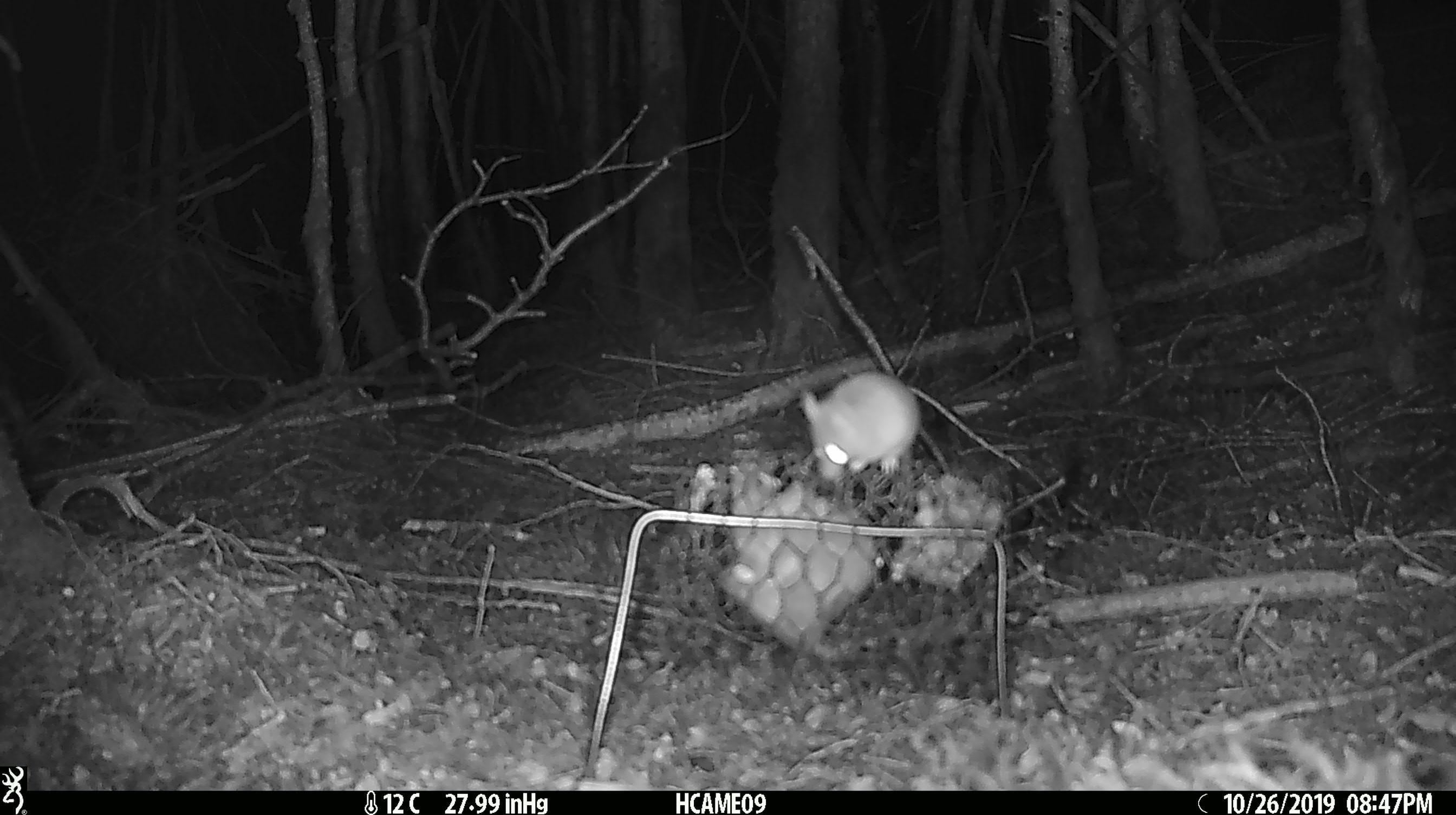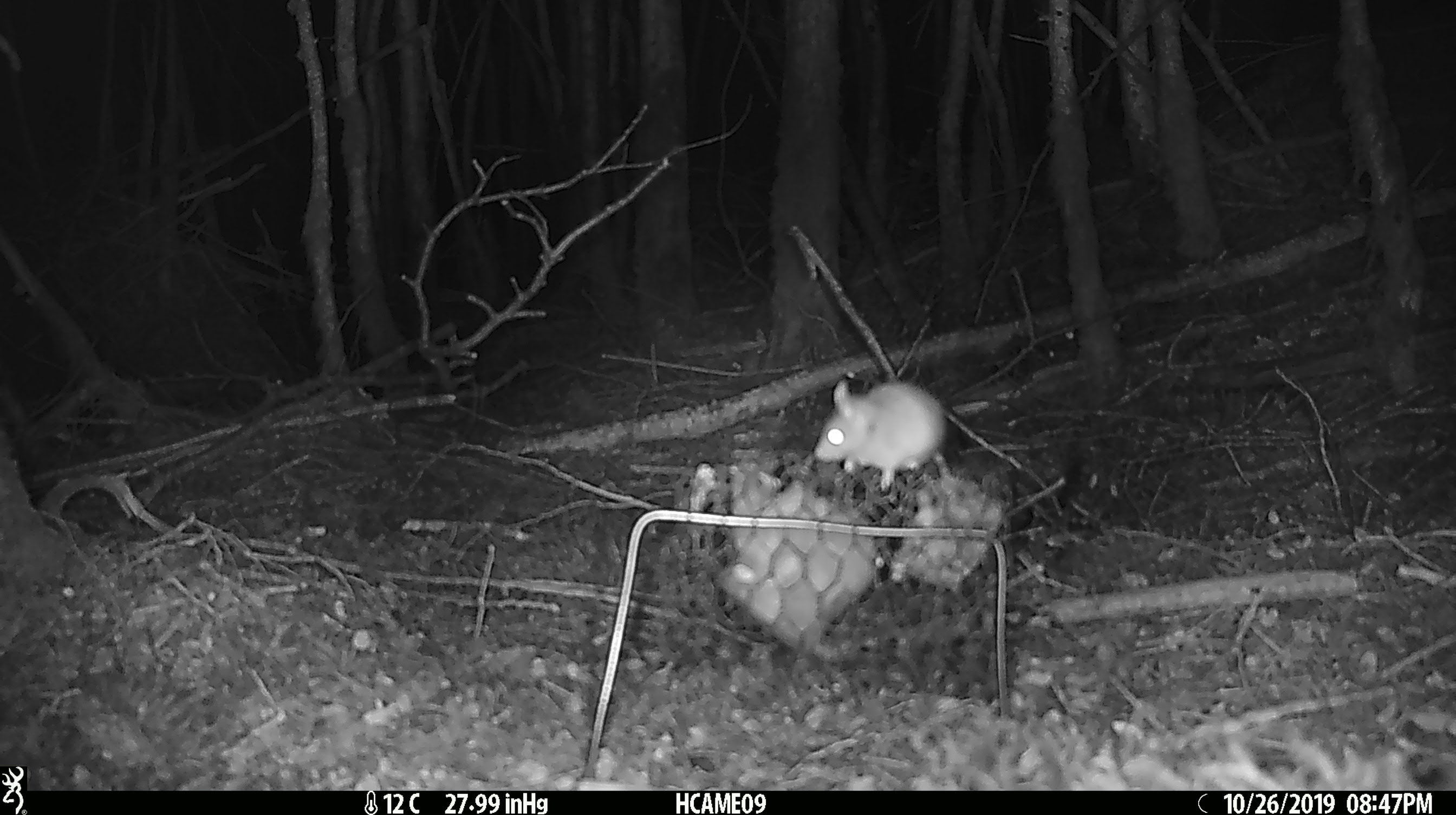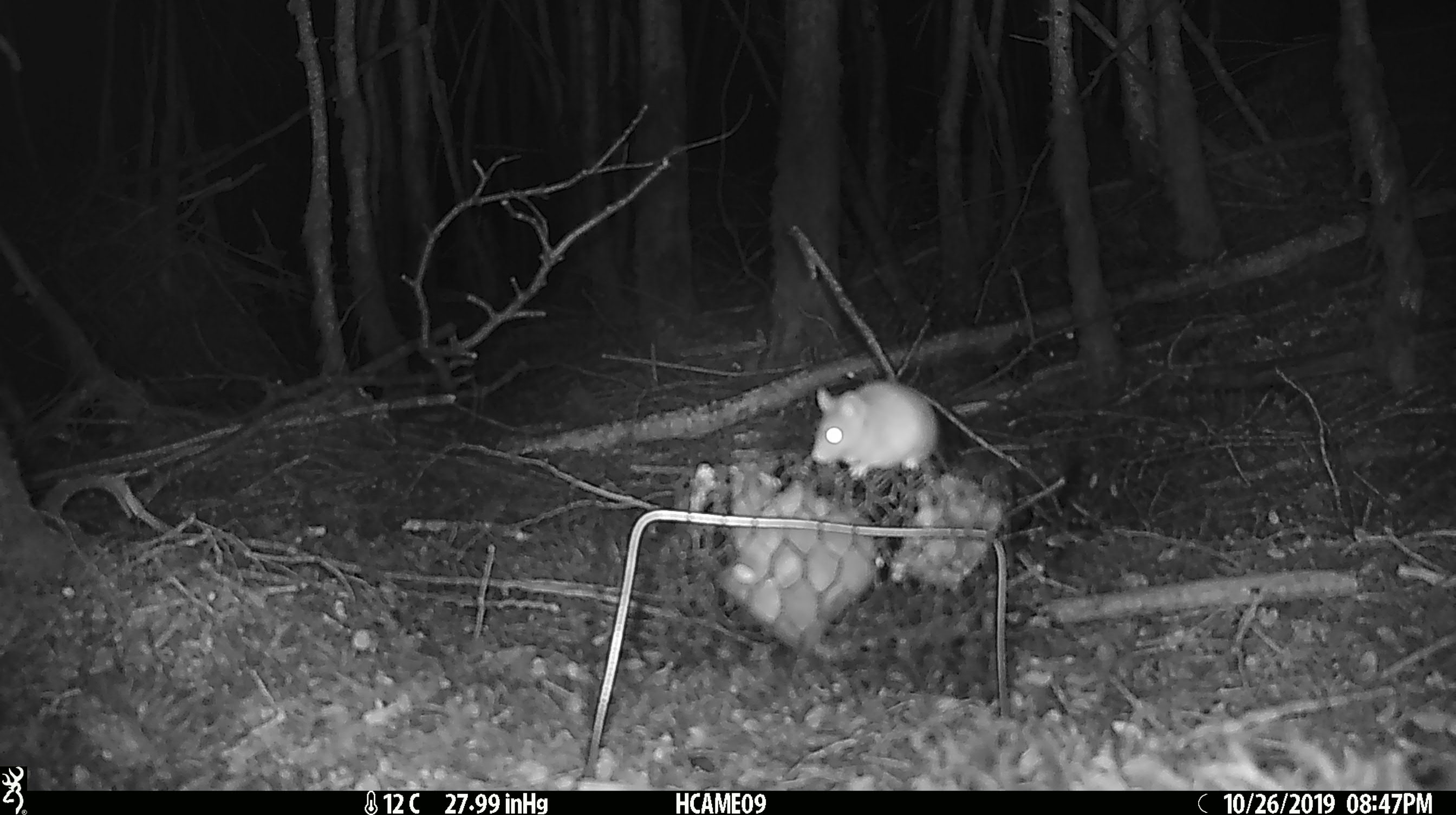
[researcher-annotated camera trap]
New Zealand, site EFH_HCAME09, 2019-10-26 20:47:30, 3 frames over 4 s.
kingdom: Animalia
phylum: Chordata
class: Mammalia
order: Rodentia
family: Muridae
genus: Mus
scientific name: Mus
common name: mouse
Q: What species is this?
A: Mouse (Mus).